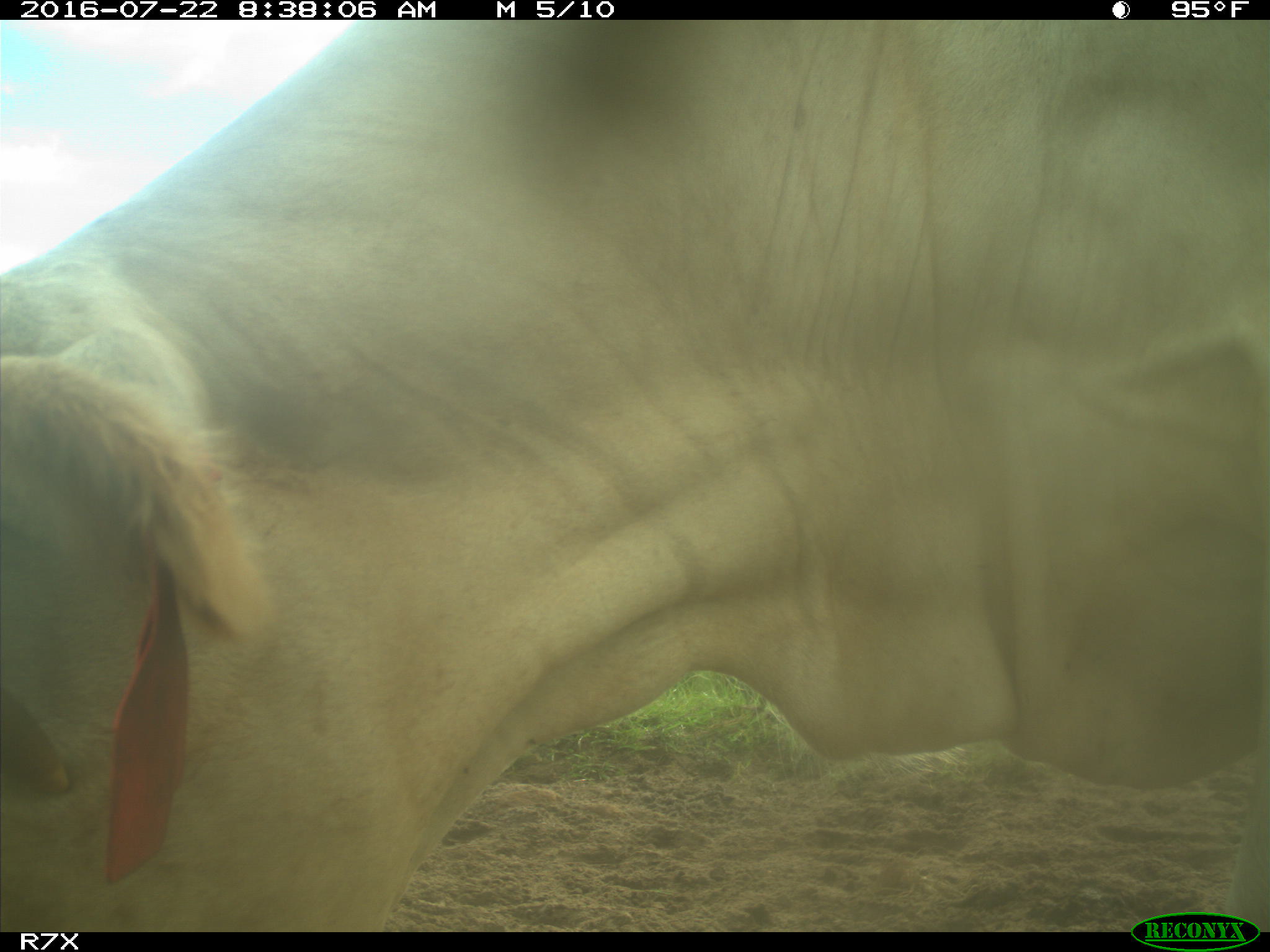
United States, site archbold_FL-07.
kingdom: Animalia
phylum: Chordata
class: Mammalia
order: Artiodactyla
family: Bovidae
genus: Bos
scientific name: Bos taurus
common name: domestic cow